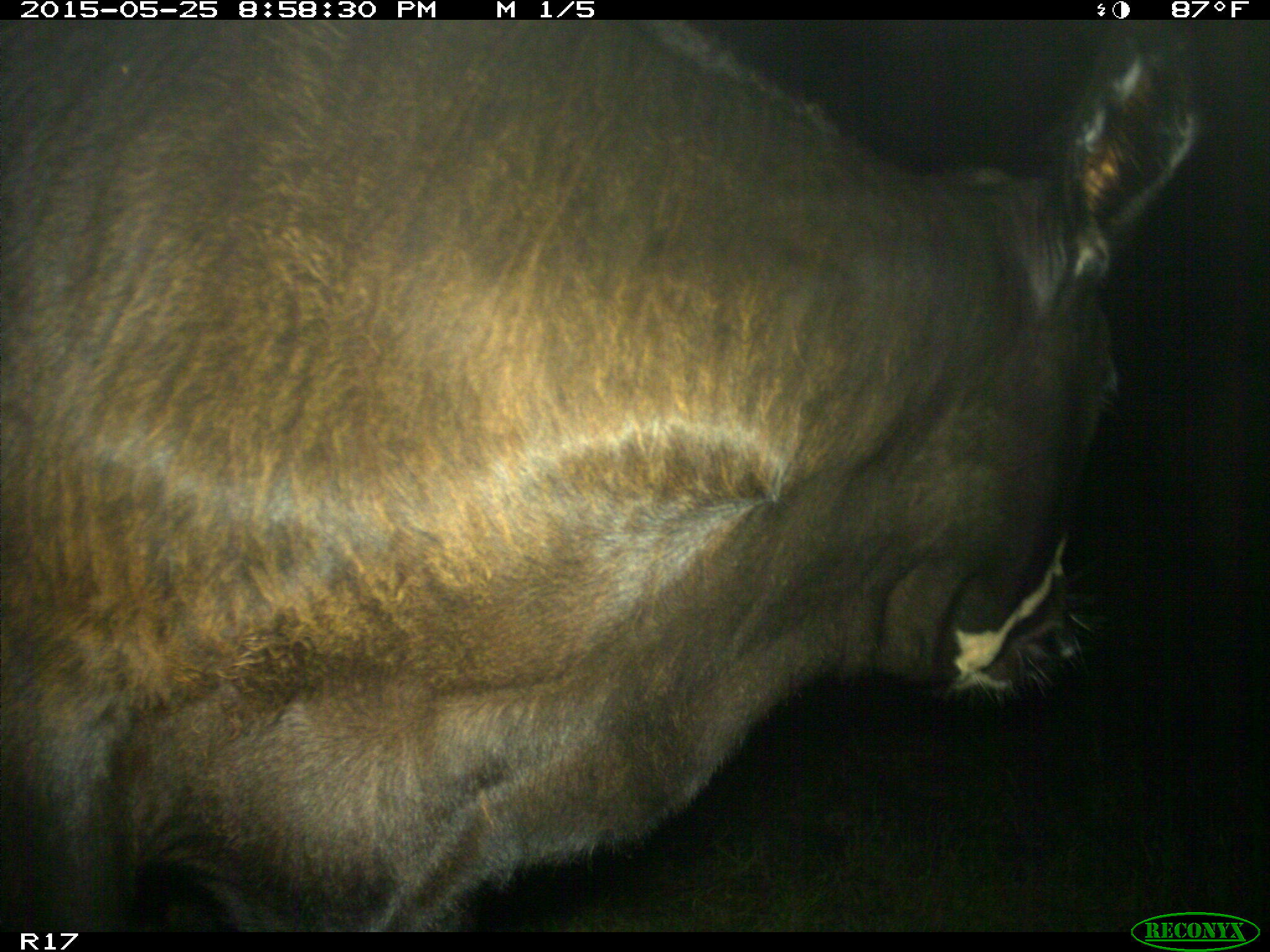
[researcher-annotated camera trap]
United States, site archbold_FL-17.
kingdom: Animalia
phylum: Chordata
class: Mammalia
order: Artiodactyla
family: Bovidae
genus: Bos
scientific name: Bos taurus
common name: domestic cow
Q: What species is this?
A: Bos taurus (domestic cow).